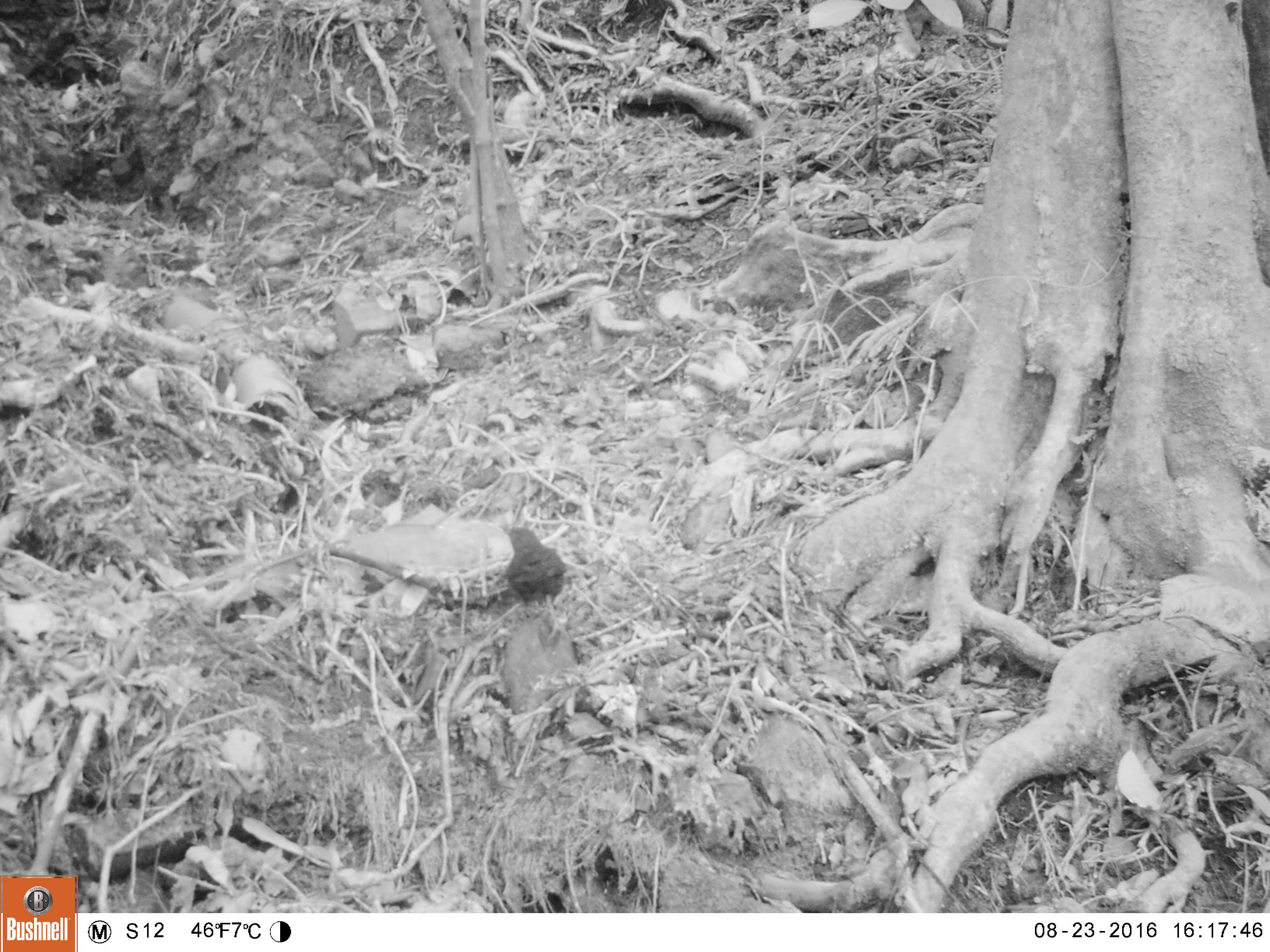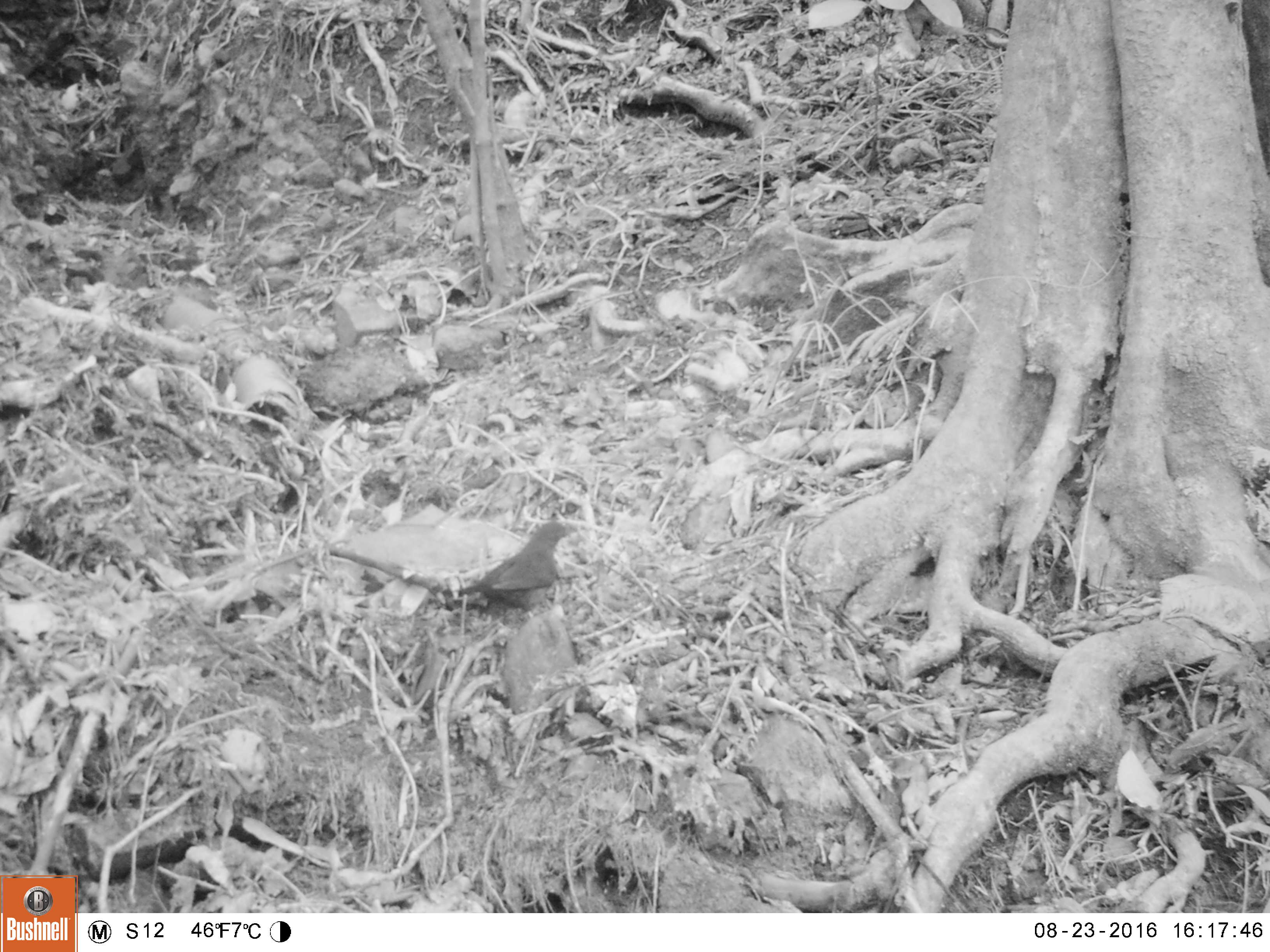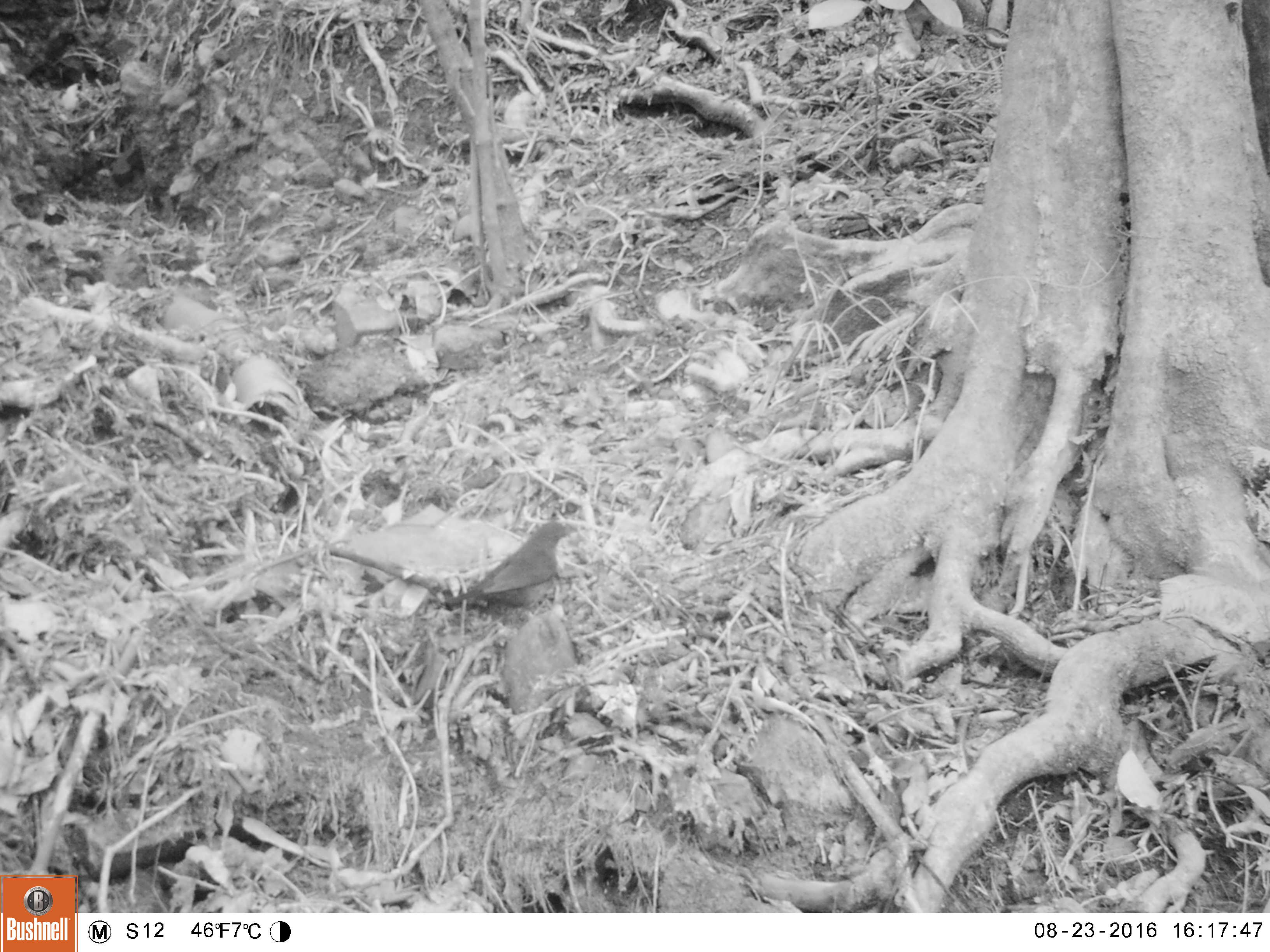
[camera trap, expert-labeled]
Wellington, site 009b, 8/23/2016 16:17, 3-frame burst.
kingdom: Animalia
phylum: Chordata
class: Aves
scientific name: Aves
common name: bird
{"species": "bird (Aves)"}